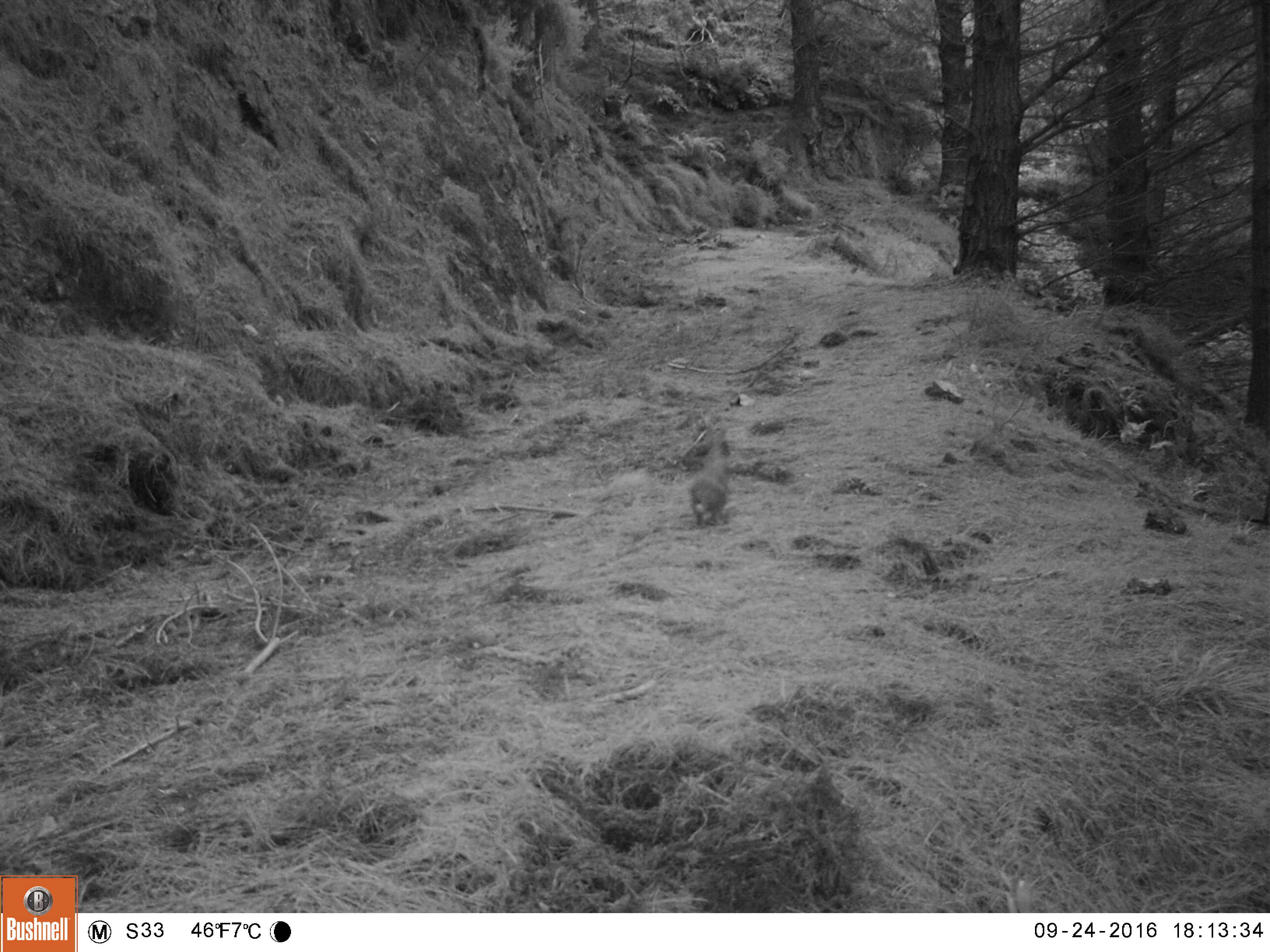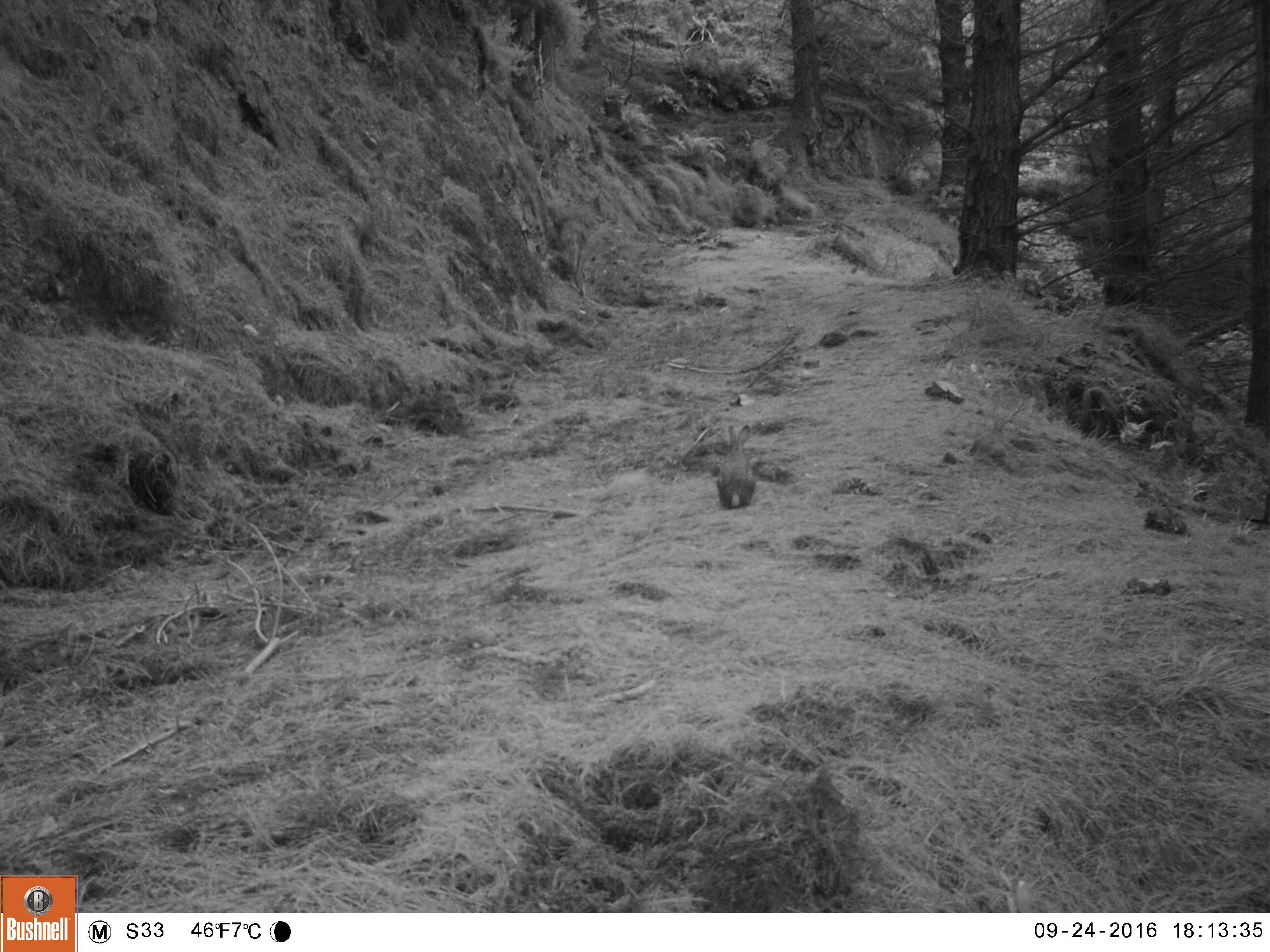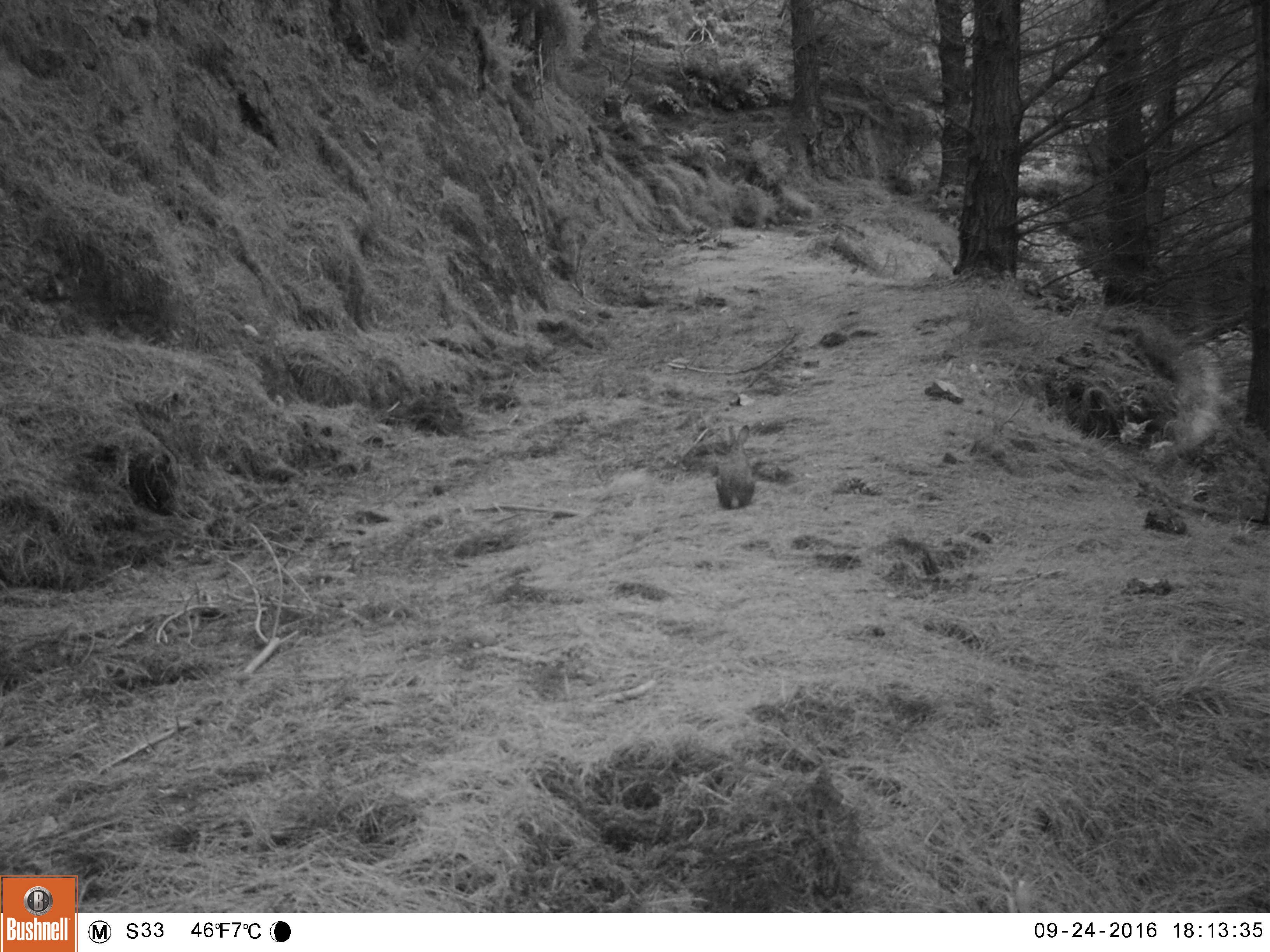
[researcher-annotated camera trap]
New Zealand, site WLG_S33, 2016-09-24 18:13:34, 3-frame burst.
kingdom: Animalia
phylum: Chordata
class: Mammalia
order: Lagomorpha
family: Leporidae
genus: Oryctolagus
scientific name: Oryctolagus cuniculus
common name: european rabbit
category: rabbit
Rabbit (european rabbit) (Oryctolagus cuniculus).